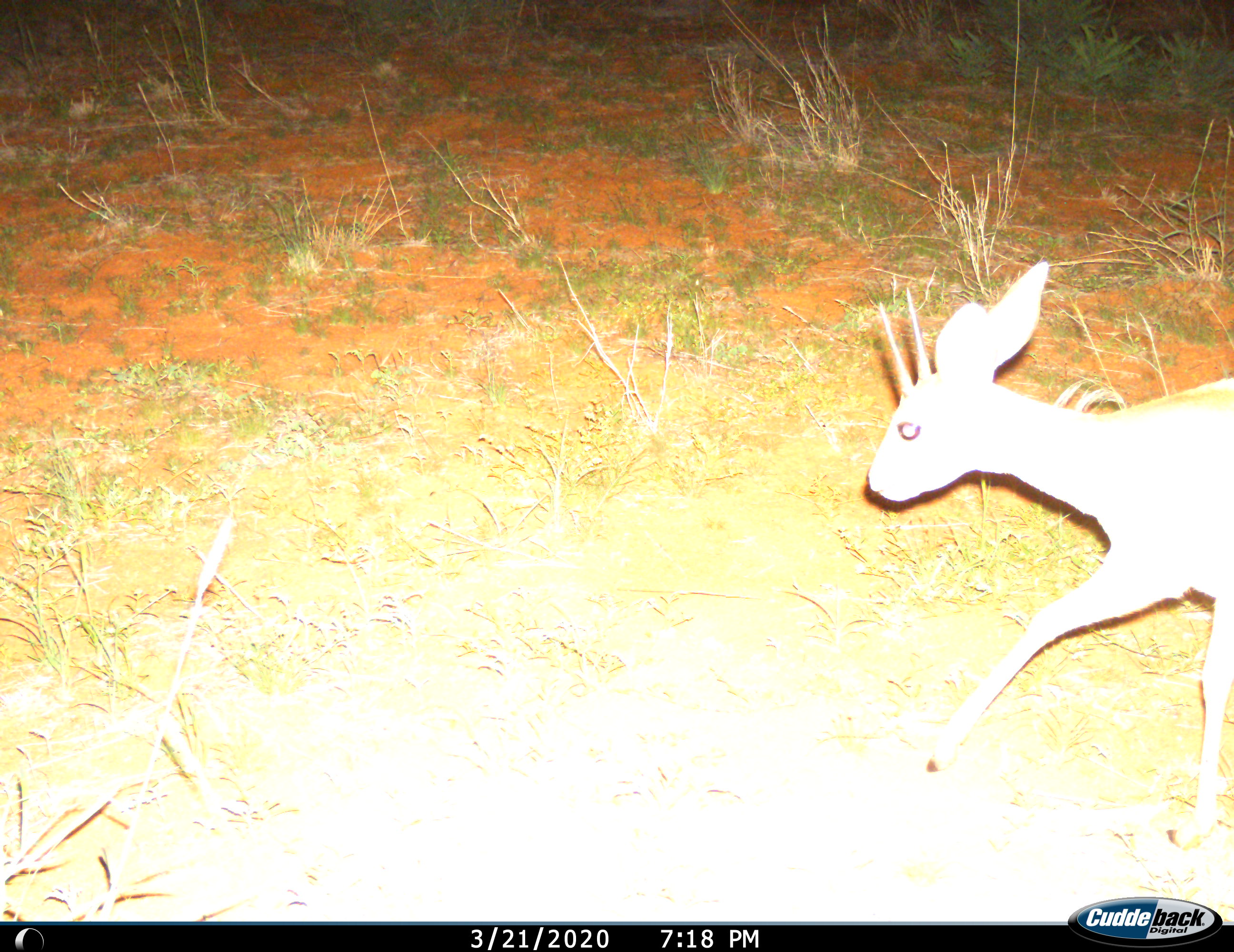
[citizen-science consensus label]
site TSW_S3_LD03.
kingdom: Animalia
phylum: Chordata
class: Mammalia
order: Artiodactyla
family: Bovidae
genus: Raphicerus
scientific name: Raphicerus campestris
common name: steenbok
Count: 1.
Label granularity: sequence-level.